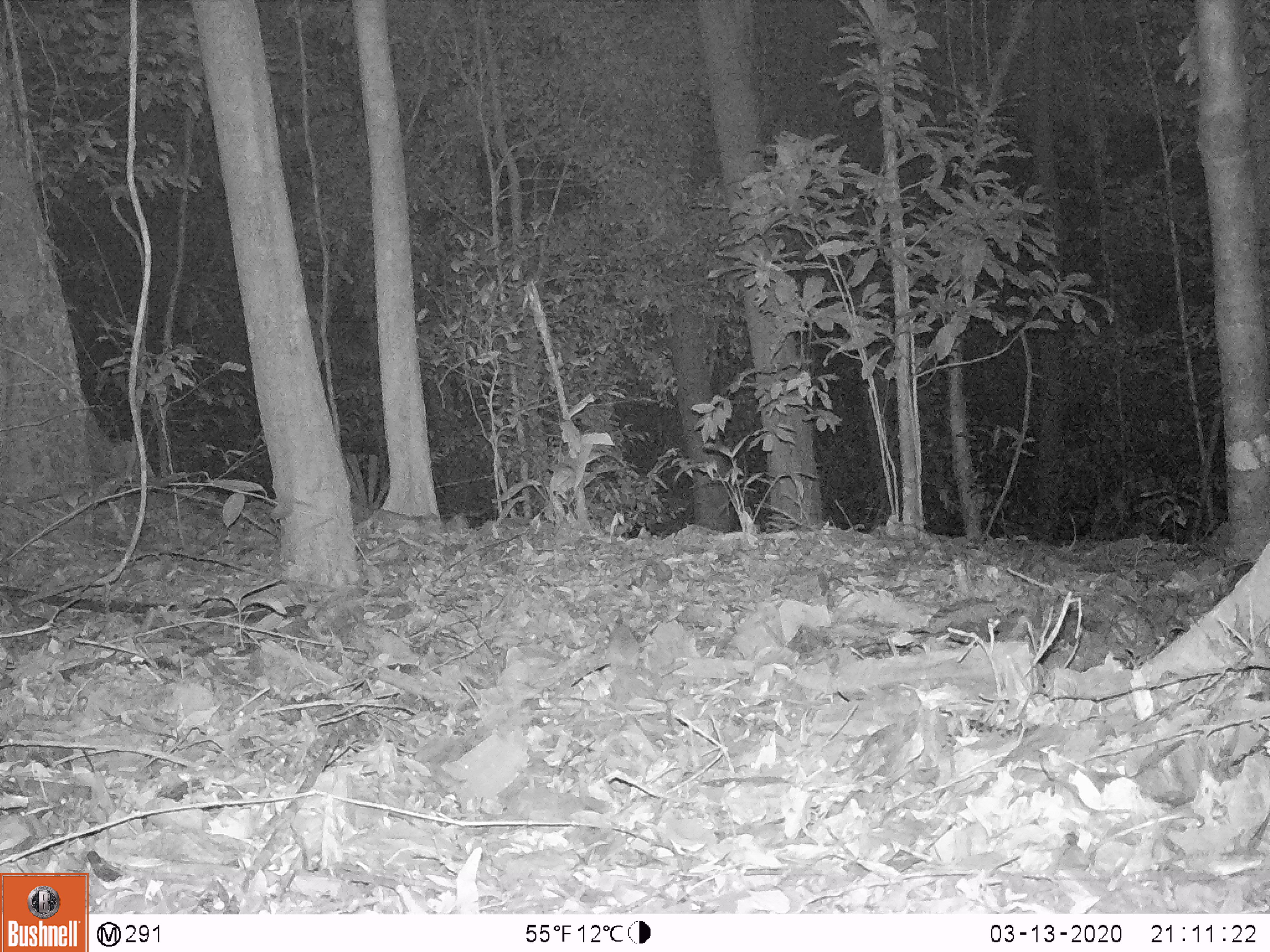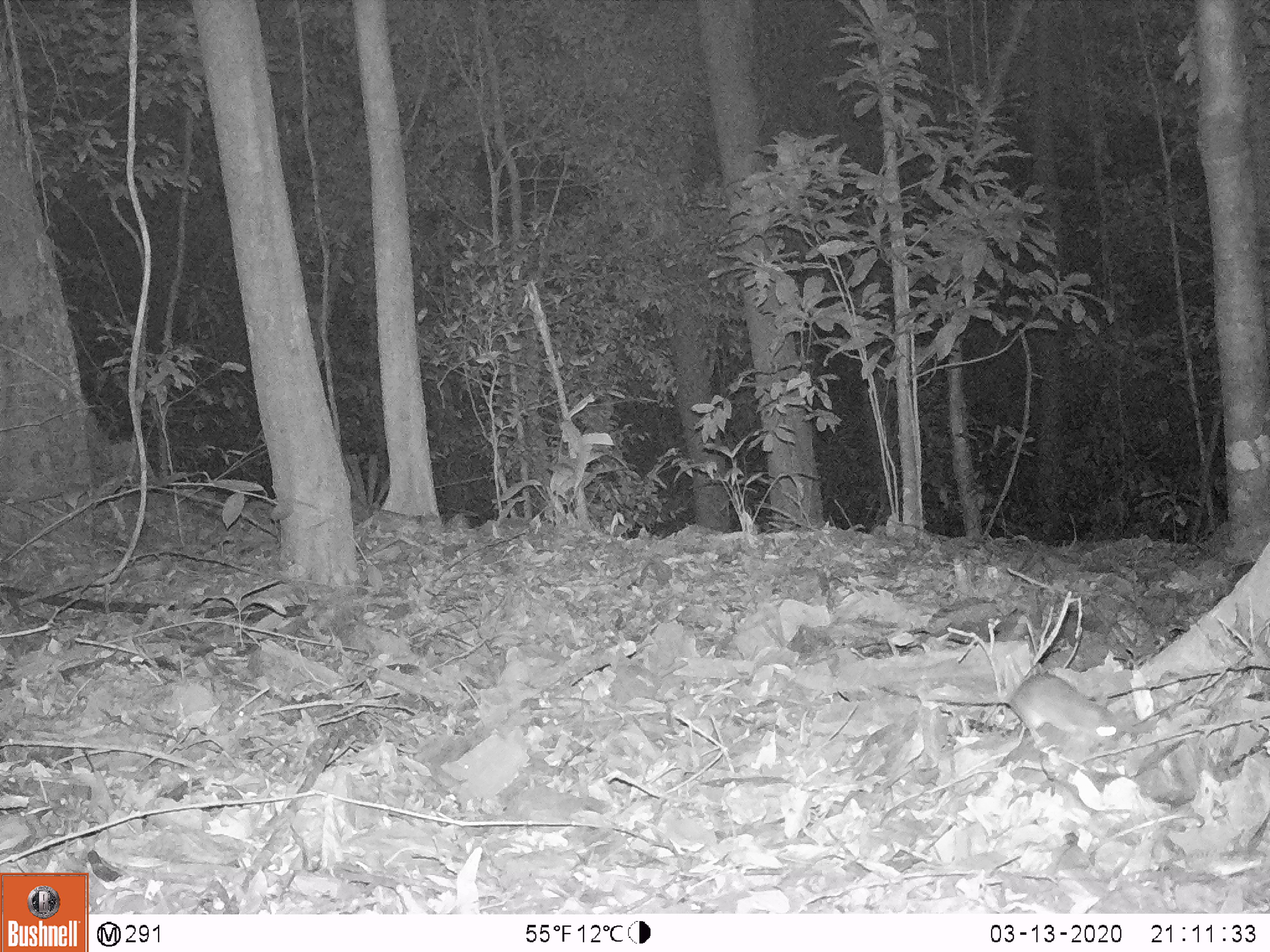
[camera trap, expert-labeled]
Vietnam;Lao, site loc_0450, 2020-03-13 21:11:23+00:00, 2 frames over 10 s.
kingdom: Animalia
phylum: Chordata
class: Mammalia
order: Rodentia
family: Muridae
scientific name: Muridae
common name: old-world mice and rats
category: unidentified murid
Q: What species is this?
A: Unidentified murid (old-world mice and rats) (Muridae).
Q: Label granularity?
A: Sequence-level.